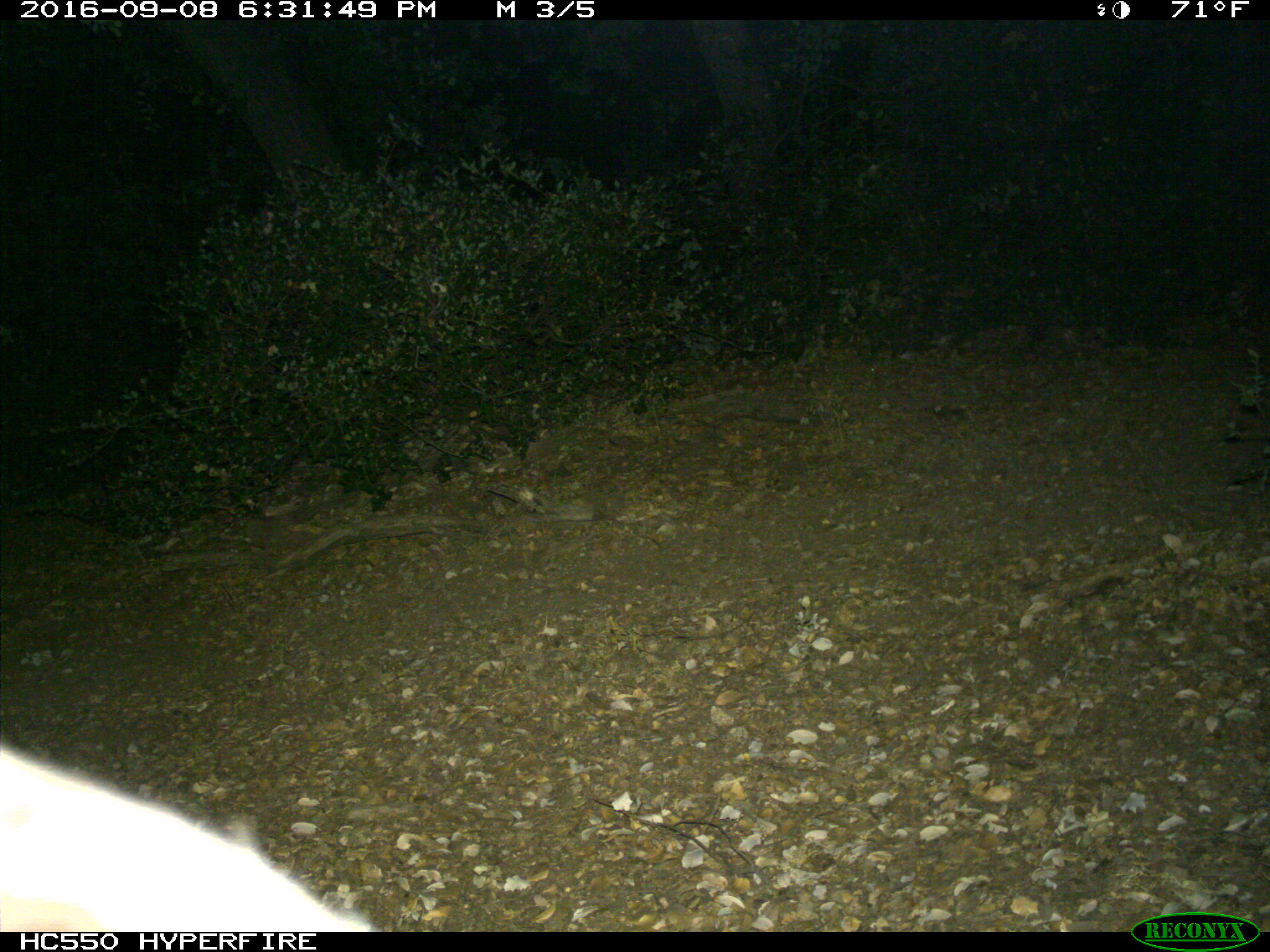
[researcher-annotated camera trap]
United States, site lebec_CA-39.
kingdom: Animalia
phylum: Chordata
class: Mammalia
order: Carnivora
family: Ursidae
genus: Ursus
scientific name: Ursus americanus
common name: american black bear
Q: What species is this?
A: Ursus americanus (american black bear).